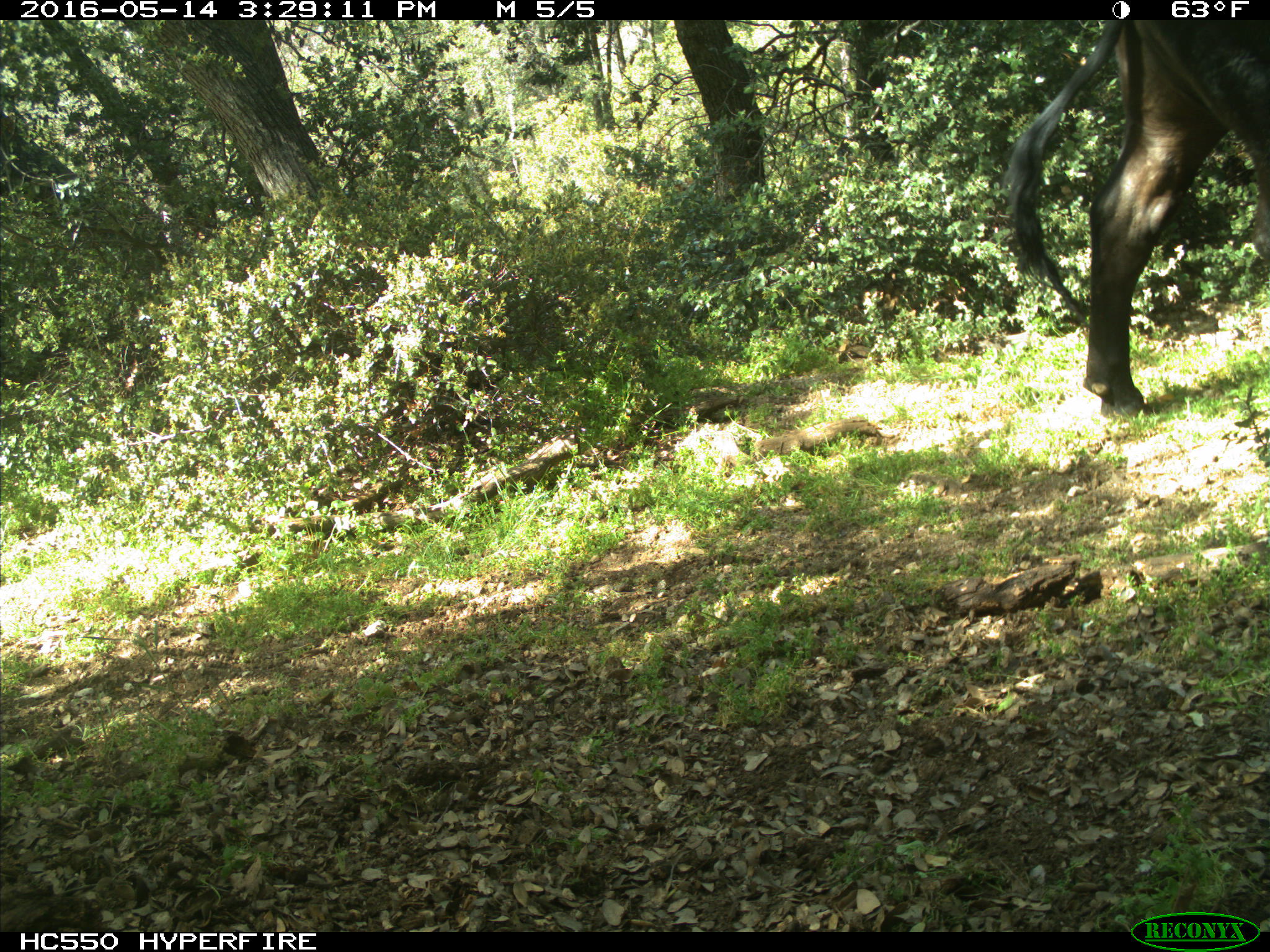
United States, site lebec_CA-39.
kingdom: Animalia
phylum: Chordata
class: Mammalia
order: Artiodactyla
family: Bovidae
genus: Bos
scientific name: Bos taurus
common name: domestic cow